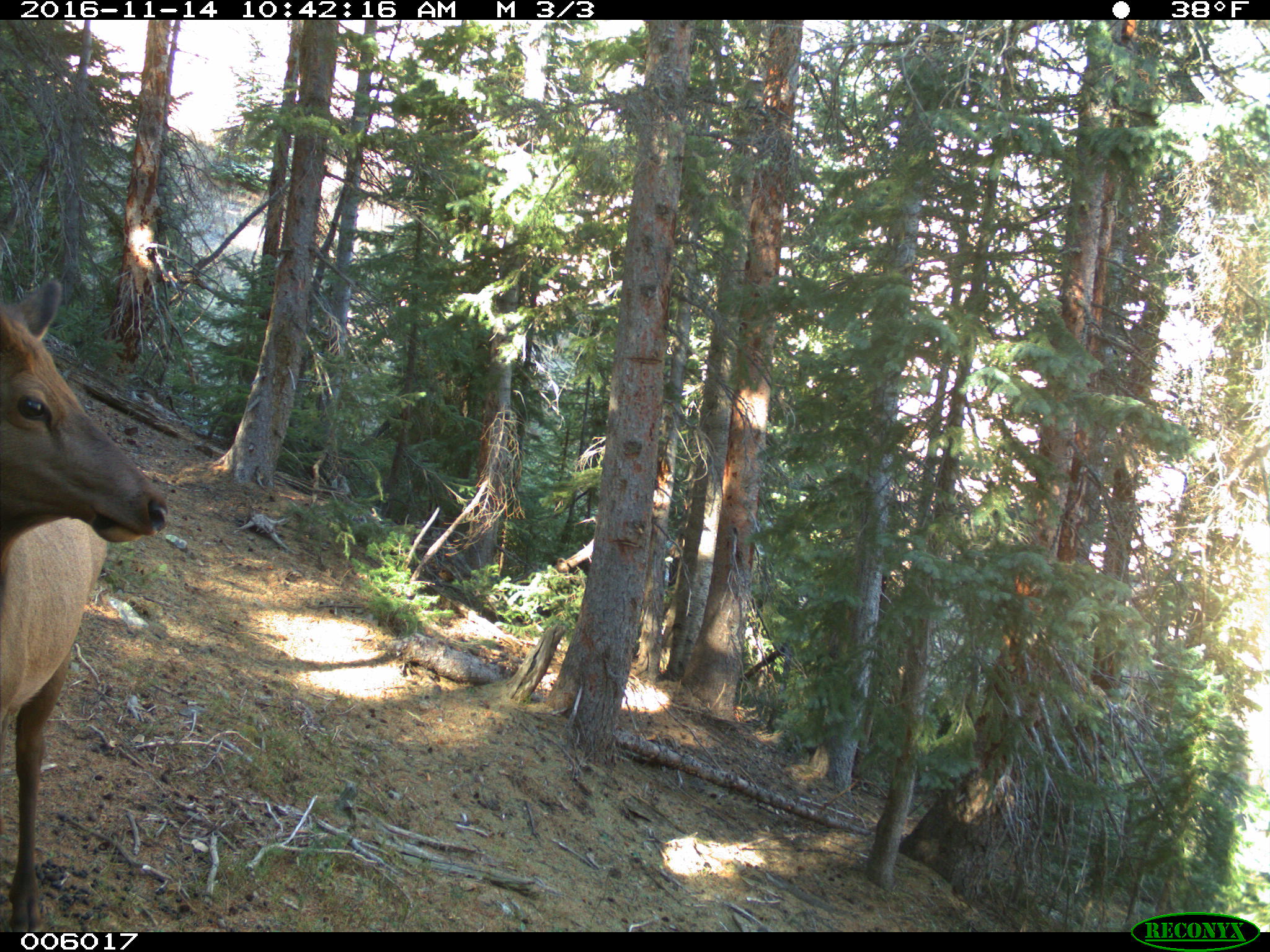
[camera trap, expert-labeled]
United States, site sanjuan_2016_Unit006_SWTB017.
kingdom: Animalia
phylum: Chordata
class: Mammalia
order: Artiodactyla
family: Cervidae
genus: Cervus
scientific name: Cervus elaphus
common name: red deer